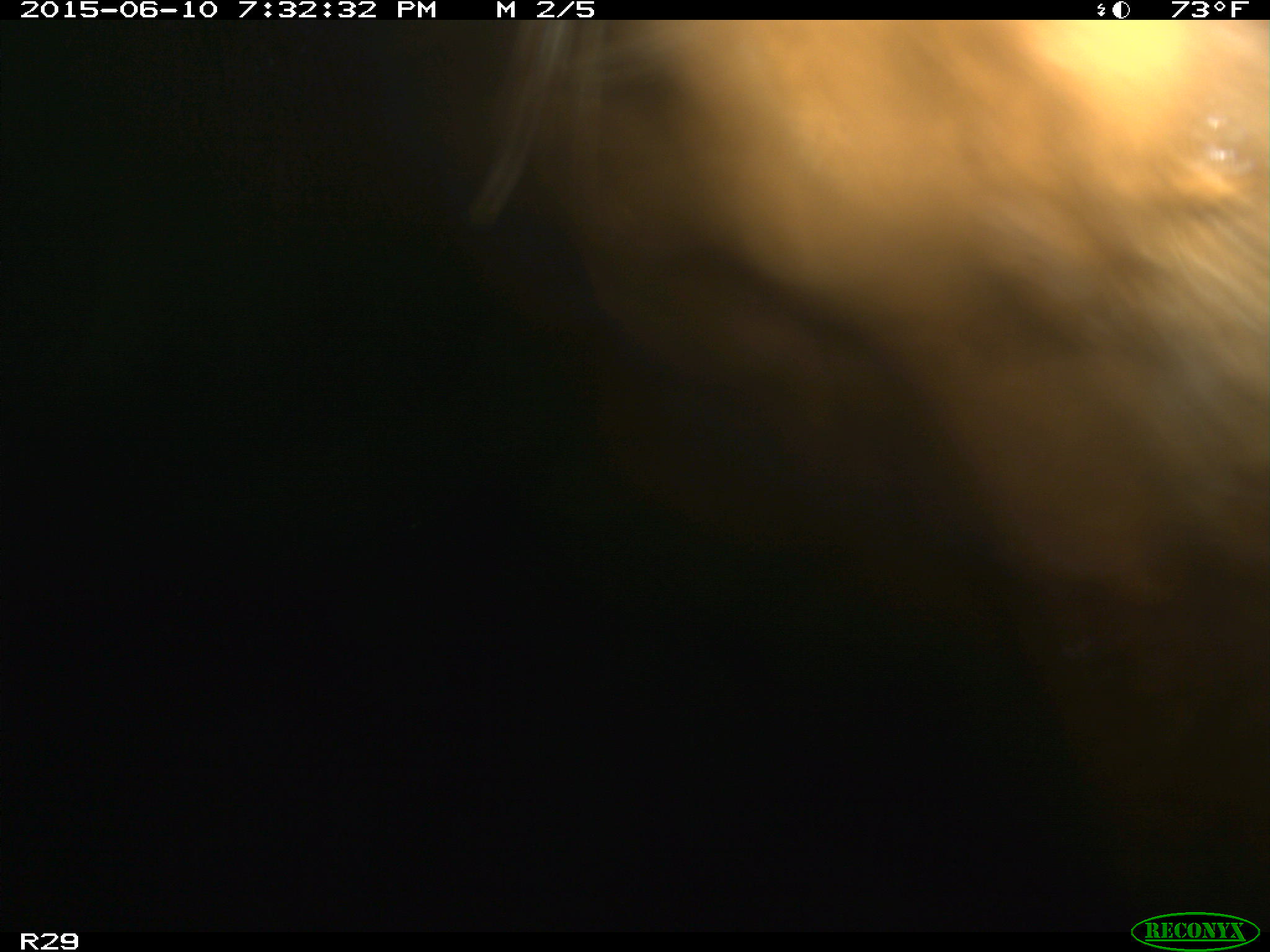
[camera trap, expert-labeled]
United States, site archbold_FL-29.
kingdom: Animalia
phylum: Chordata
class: Mammalia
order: Artiodactyla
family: Bovidae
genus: Bos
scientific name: Bos taurus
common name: domestic cow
Bos taurus (domestic cow).